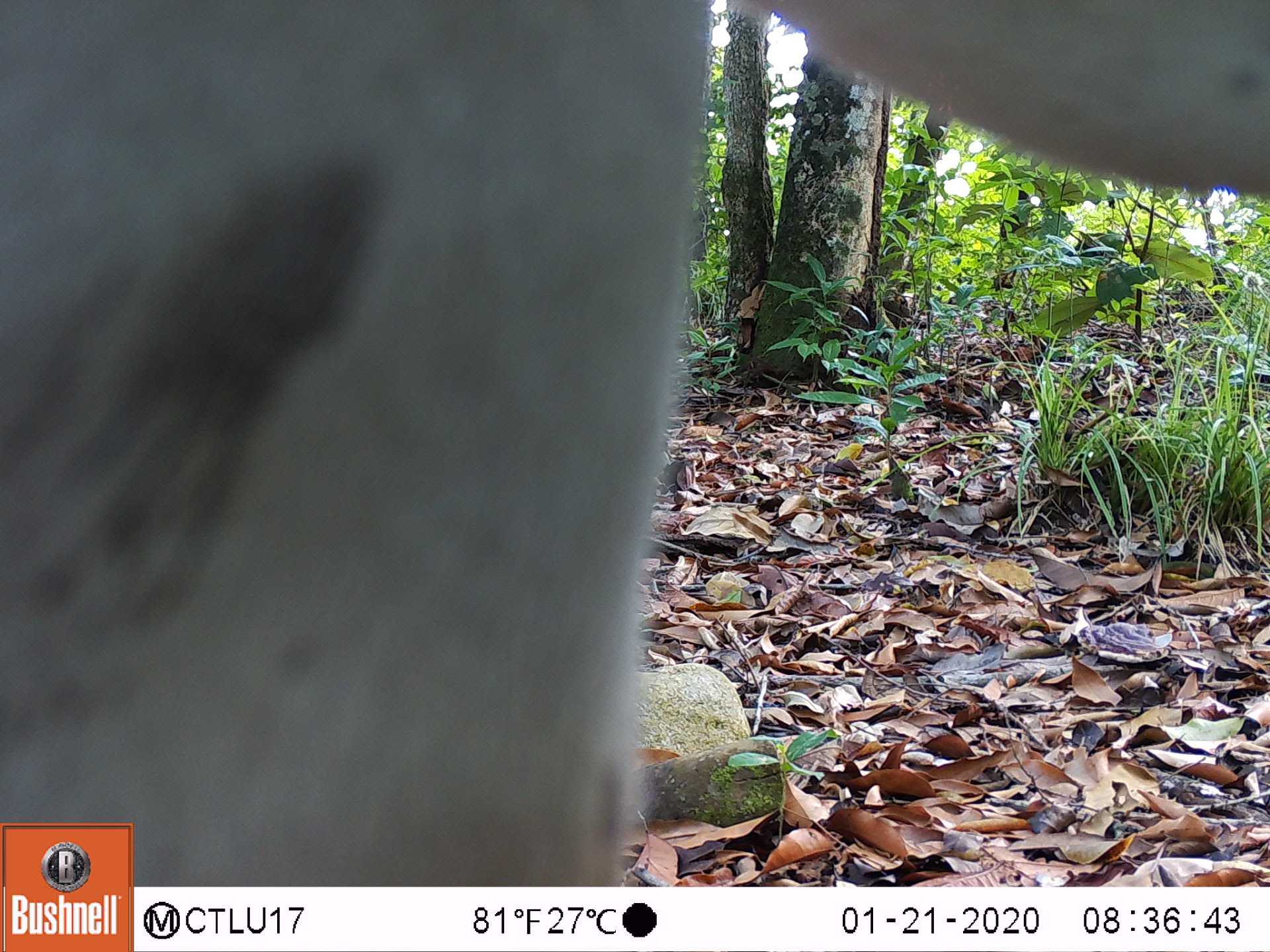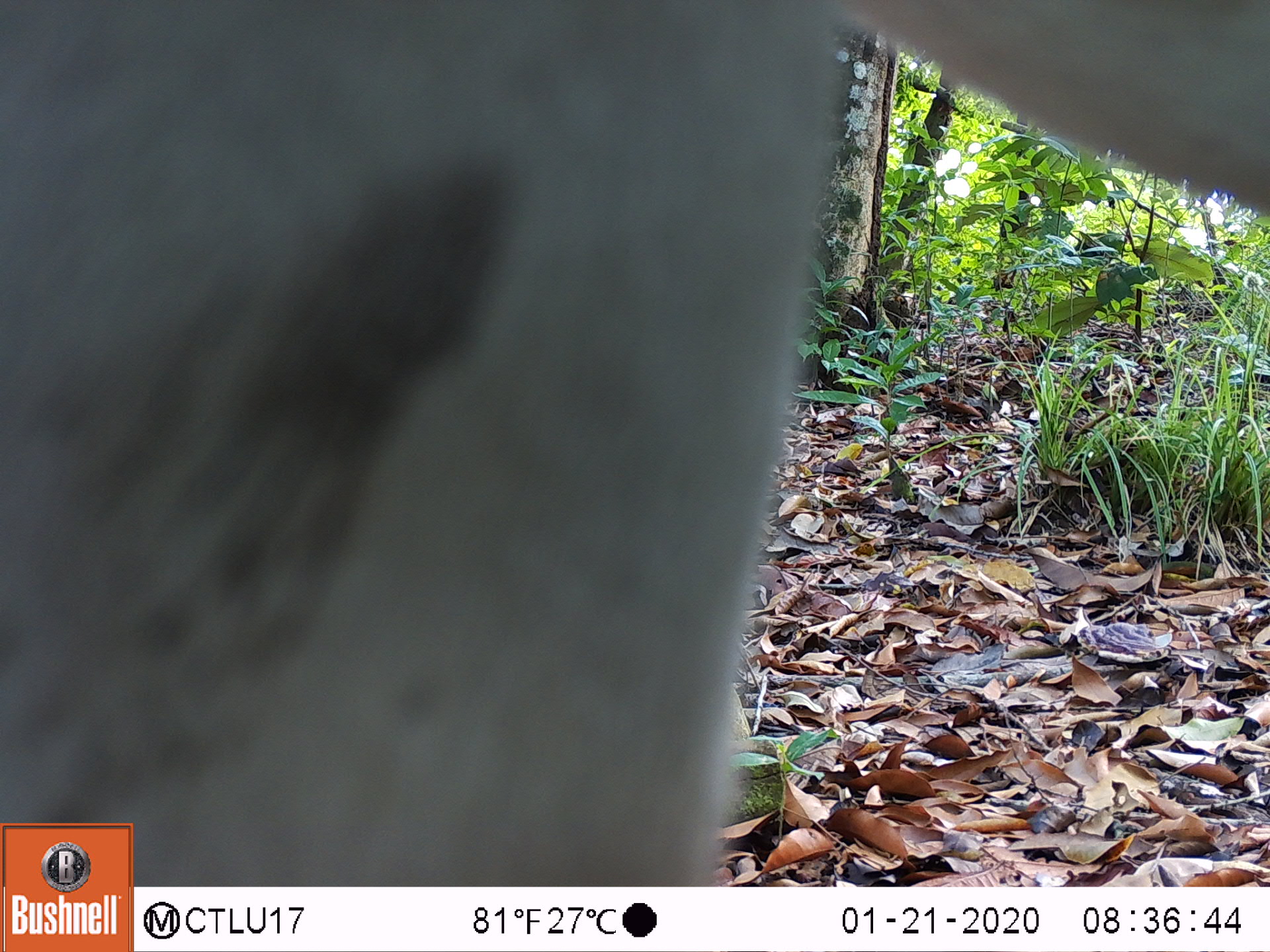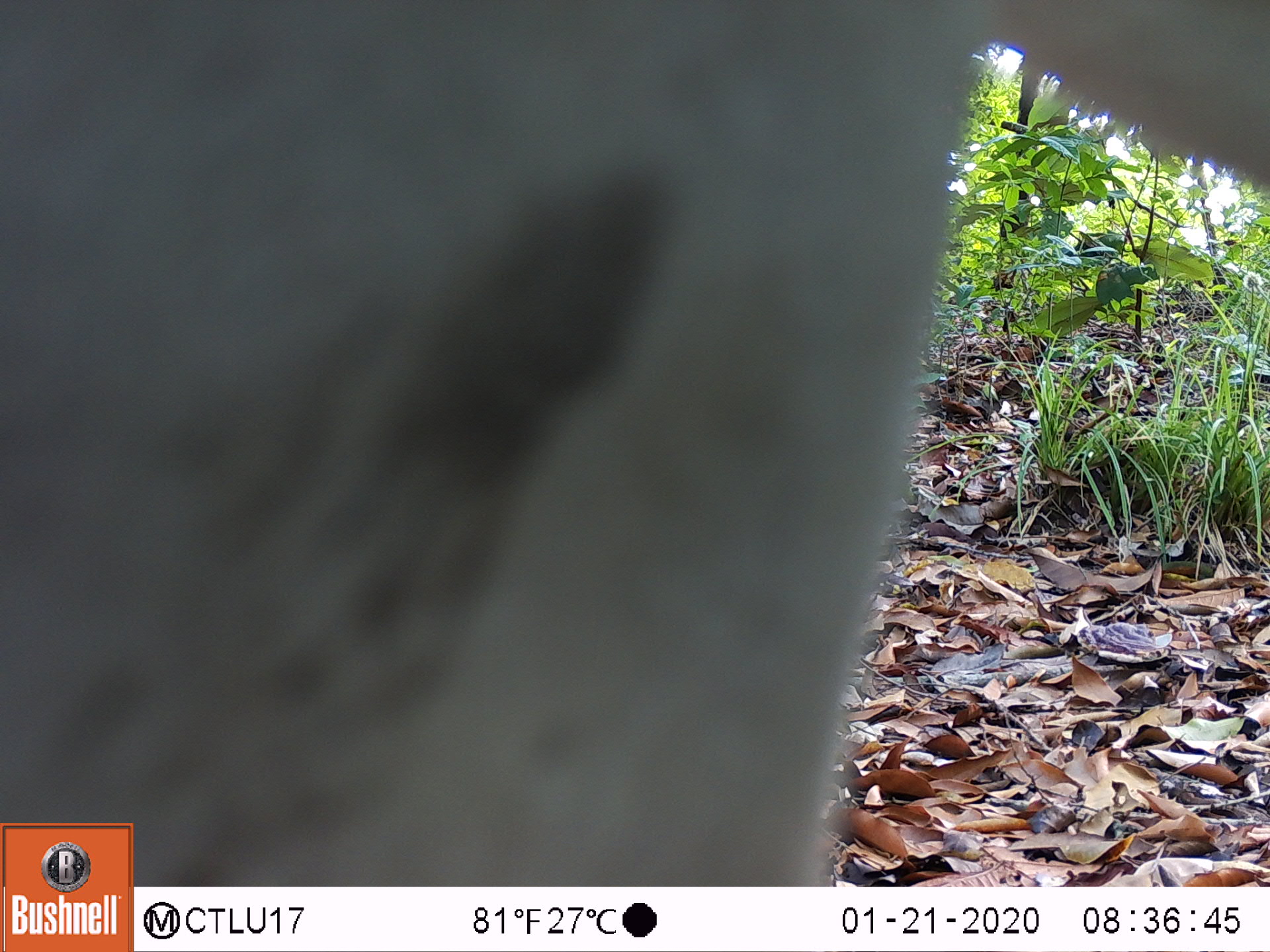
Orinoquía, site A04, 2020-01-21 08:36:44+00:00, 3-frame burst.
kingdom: Animalia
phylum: Chordata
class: Mammalia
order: Artiodactyla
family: Bovidae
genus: Bos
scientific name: Bos taurus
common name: cow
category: cattle